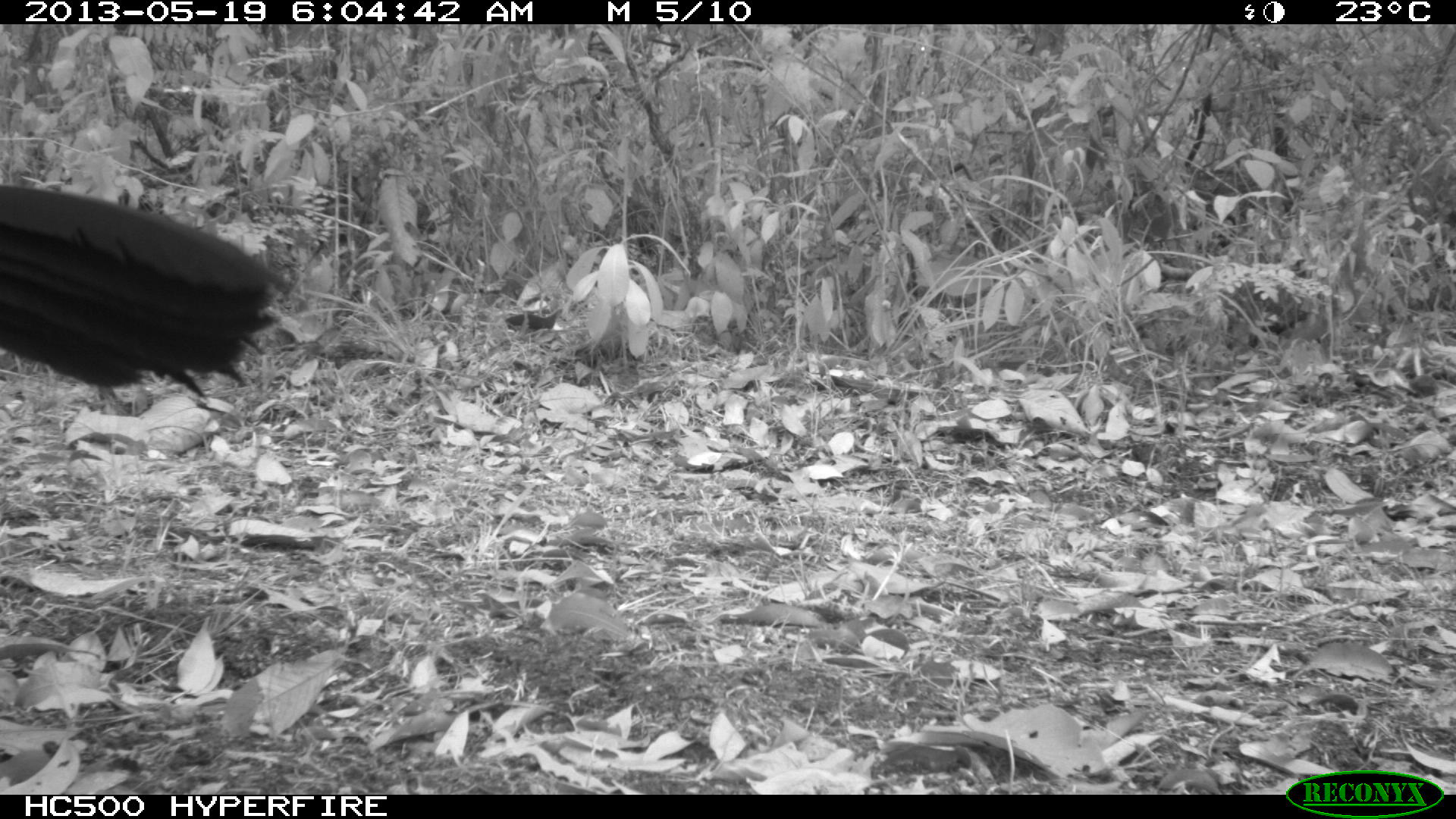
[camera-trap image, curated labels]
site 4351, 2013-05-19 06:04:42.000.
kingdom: Animalia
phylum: Chordata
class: Aves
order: Galliformes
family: Cracidae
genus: Crax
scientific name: Crax rubra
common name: great curassow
Crax rubra (great curassow), count 2.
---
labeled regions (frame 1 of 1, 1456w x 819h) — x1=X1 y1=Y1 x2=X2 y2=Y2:
crax rubra: x1=0 y1=180 x2=276 y2=399